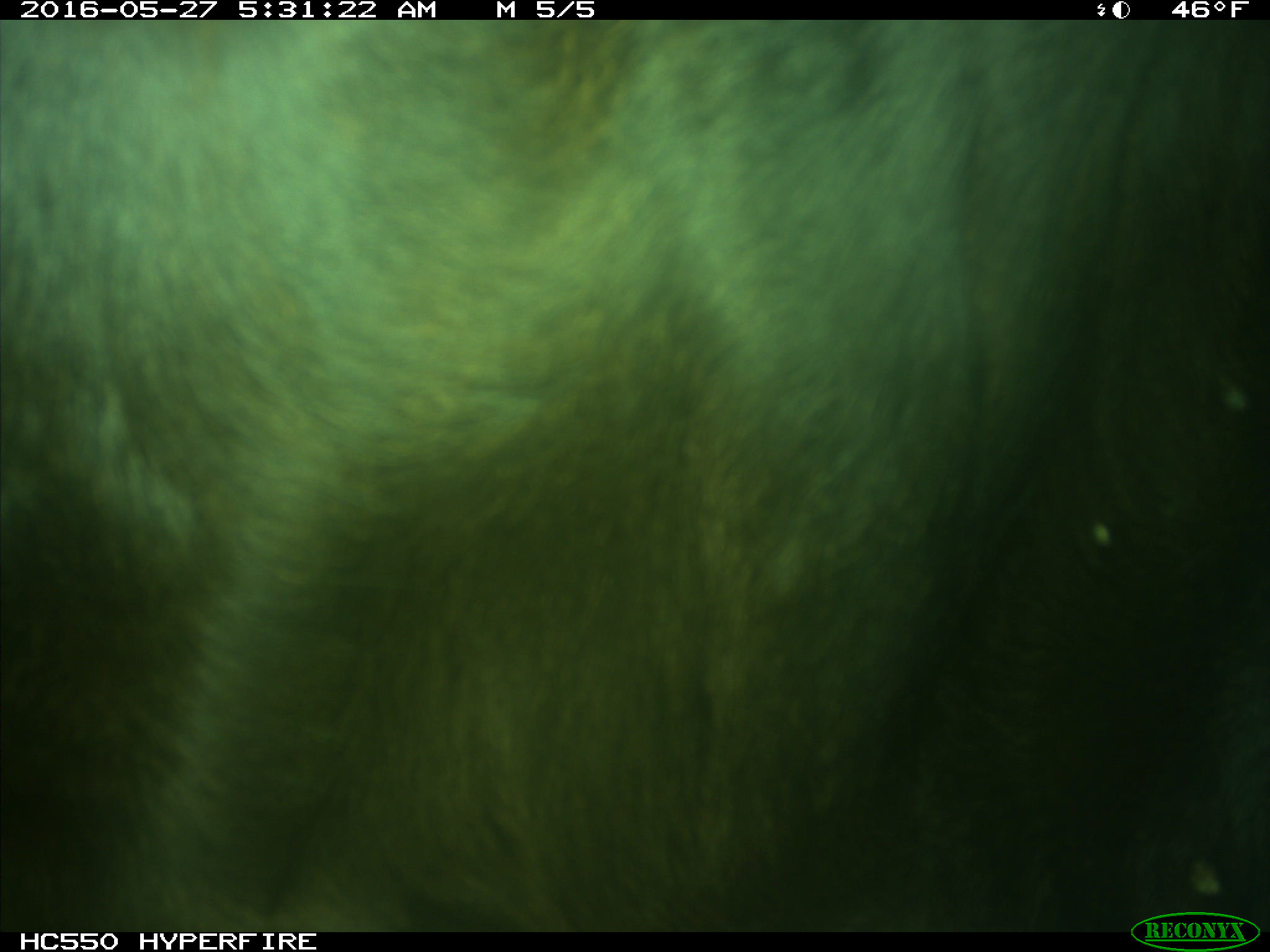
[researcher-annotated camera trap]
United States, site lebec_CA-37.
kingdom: Animalia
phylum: Chordata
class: Mammalia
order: Artiodactyla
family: Bovidae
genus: Bos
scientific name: Bos taurus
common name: domestic cow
Bos taurus (domestic cow).